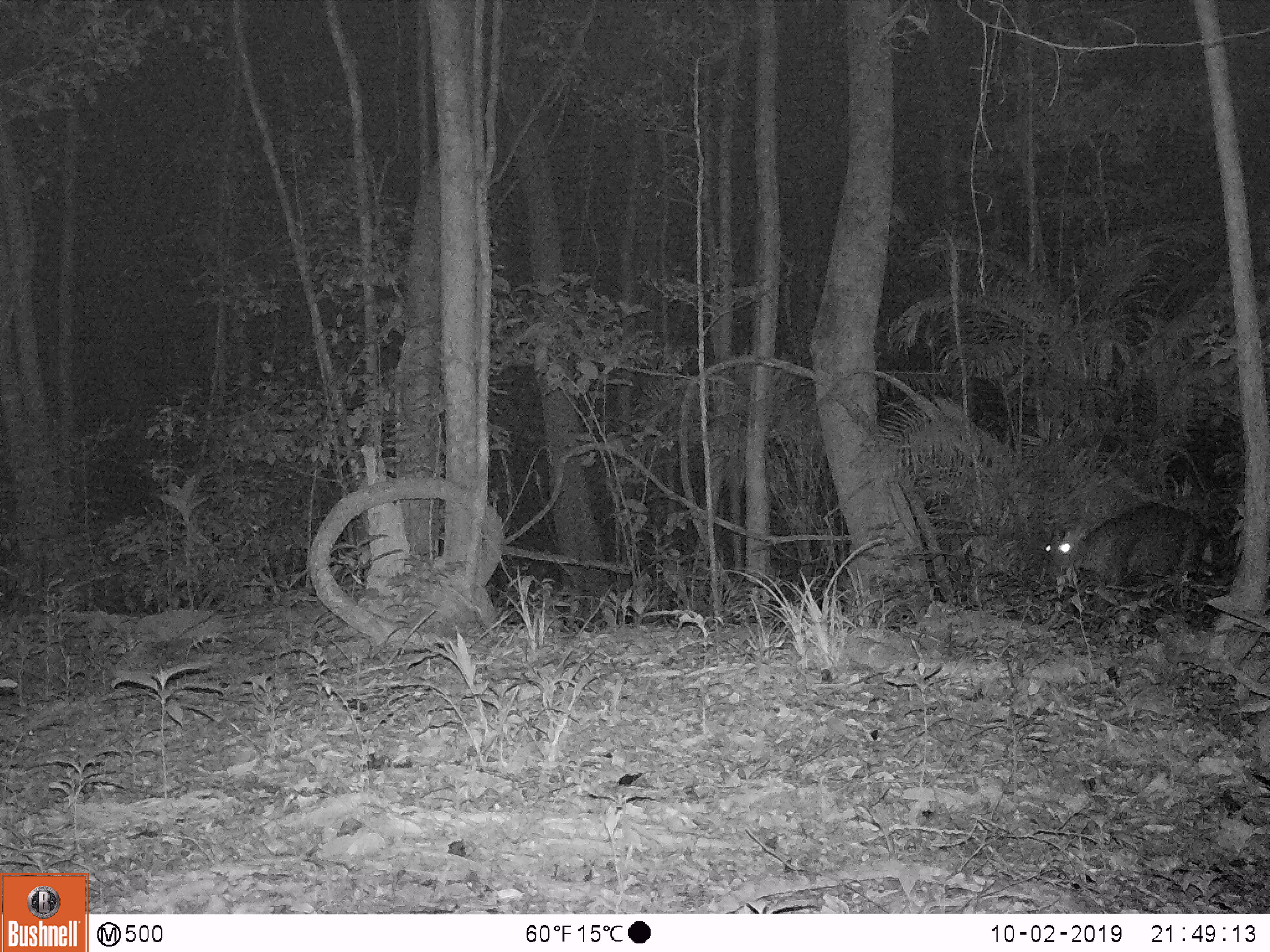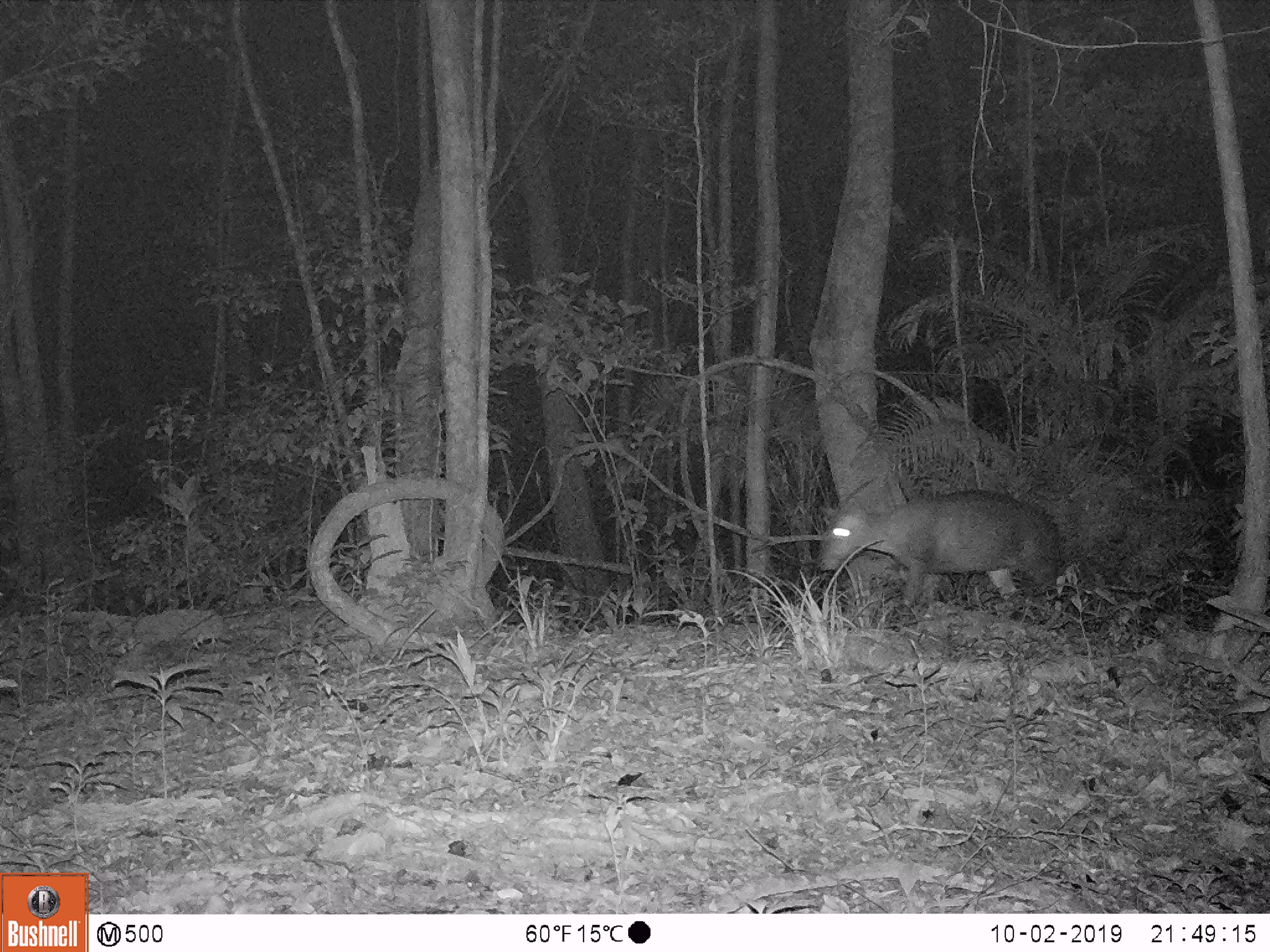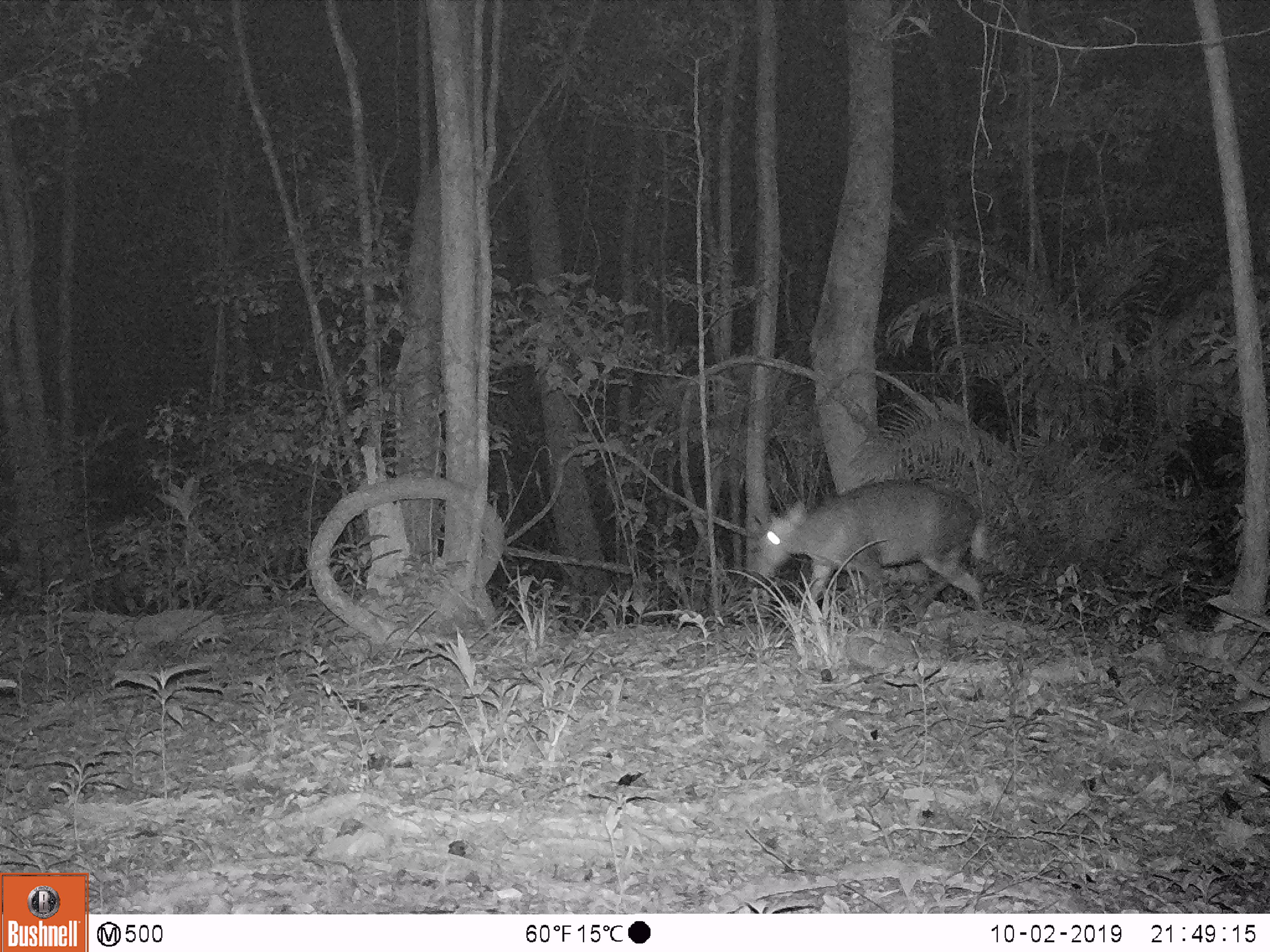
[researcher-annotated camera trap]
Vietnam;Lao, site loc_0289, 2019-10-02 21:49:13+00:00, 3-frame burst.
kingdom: Animalia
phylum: Chordata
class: Mammalia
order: Artiodactyla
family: Cervidae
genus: Muntiacus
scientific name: Muntiacus rooseveltorum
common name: roosevelt's muntjac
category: roosevelts muntjac group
Roosevelts muntjac group (roosevelt's muntjac) (Muntiacus rooseveltorum). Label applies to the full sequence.